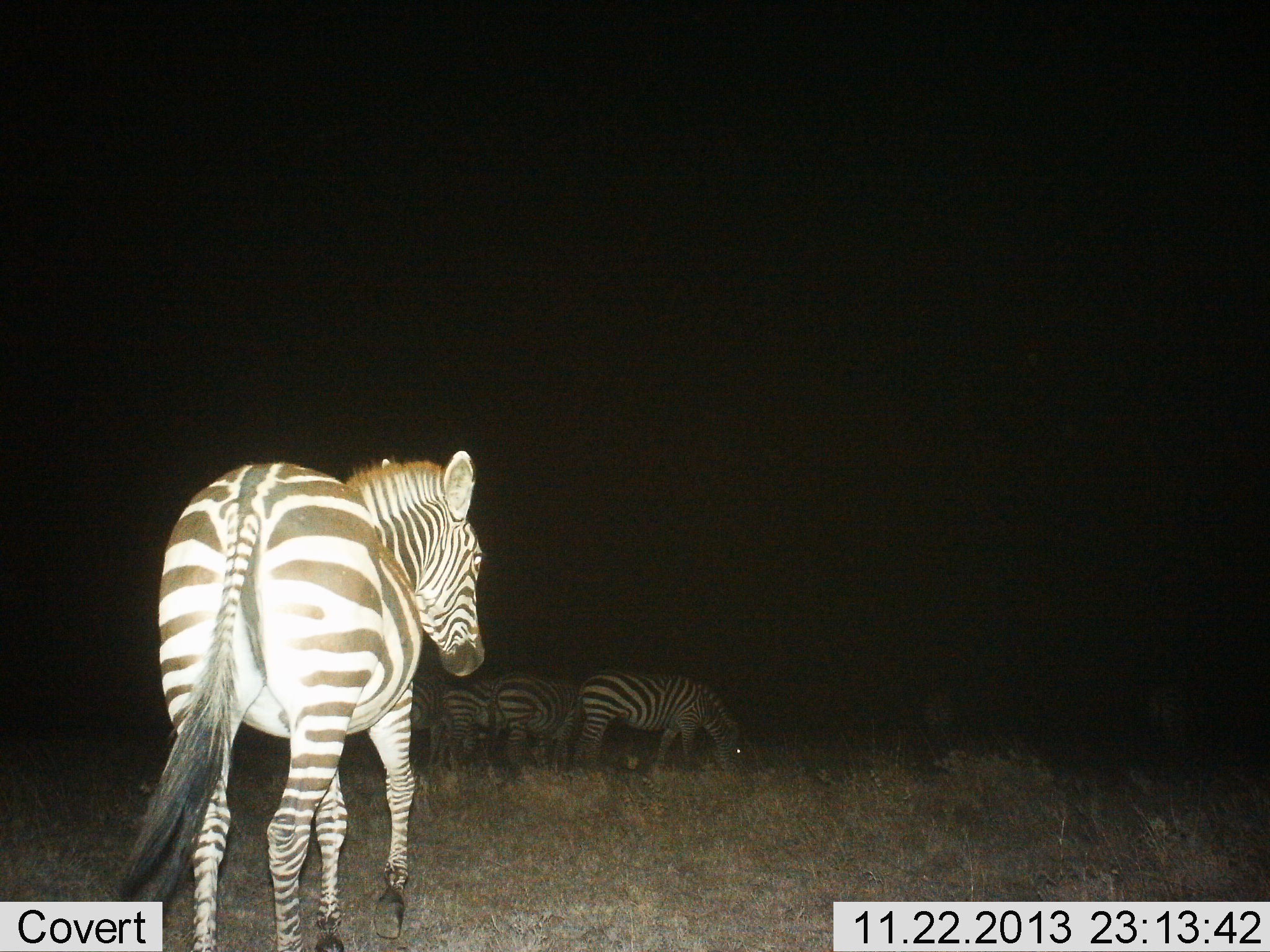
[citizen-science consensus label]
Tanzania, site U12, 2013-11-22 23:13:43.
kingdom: Animalia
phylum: Chordata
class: Mammalia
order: Perissodactyla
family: Equidae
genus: Equus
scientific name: Equus quagga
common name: plains zebra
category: zebra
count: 5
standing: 40%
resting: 0%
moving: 60%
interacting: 0%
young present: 0%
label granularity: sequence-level